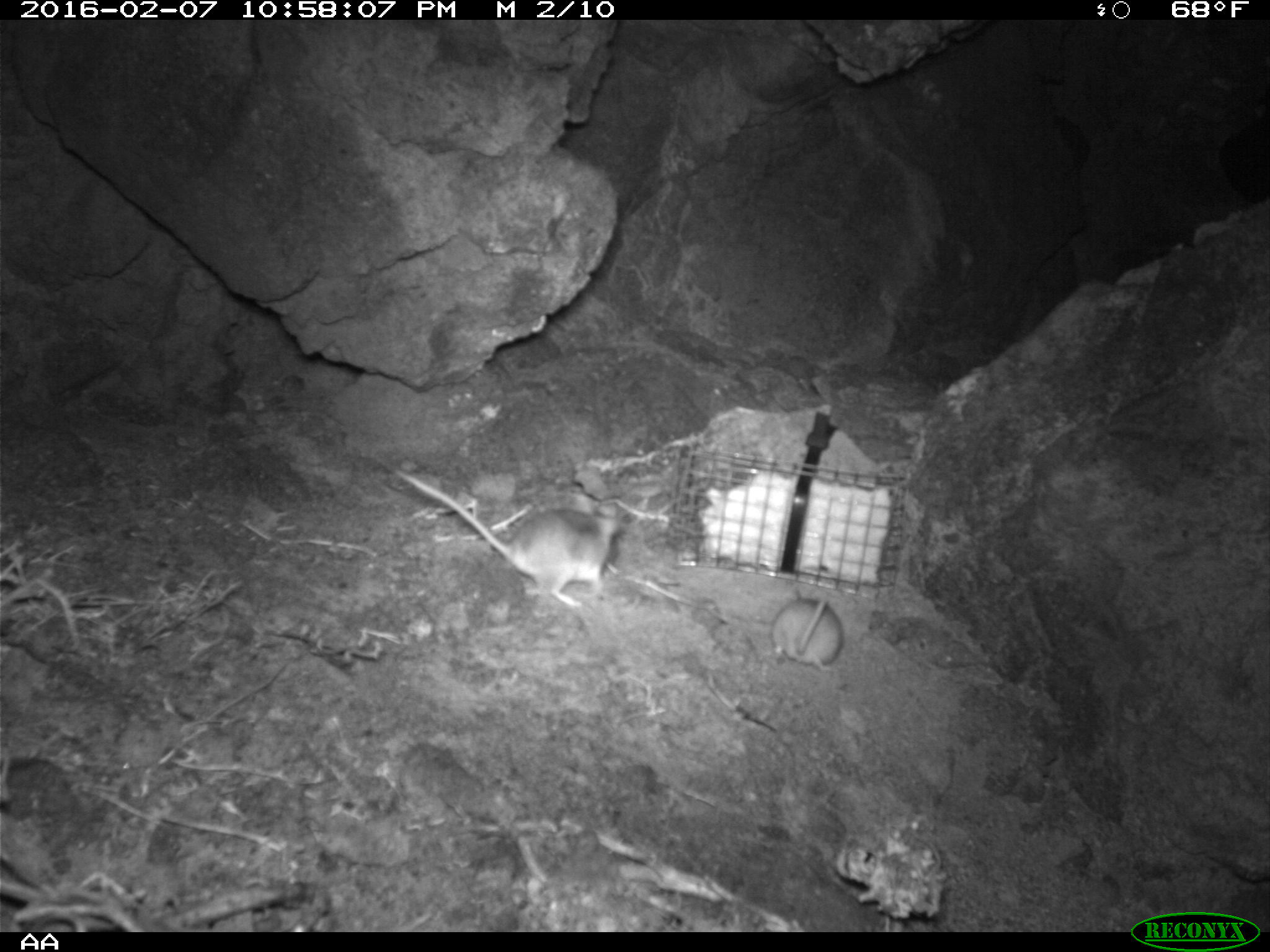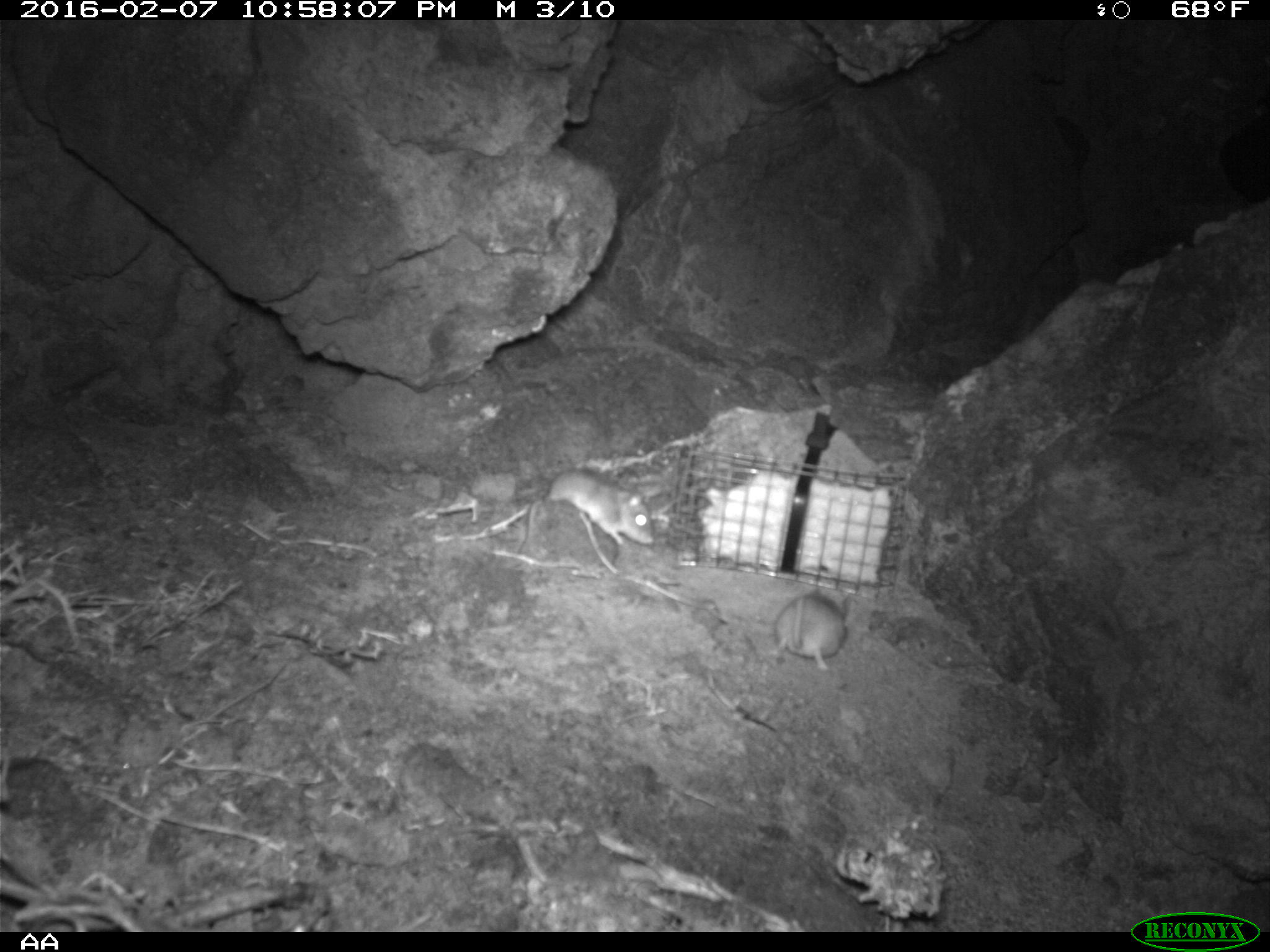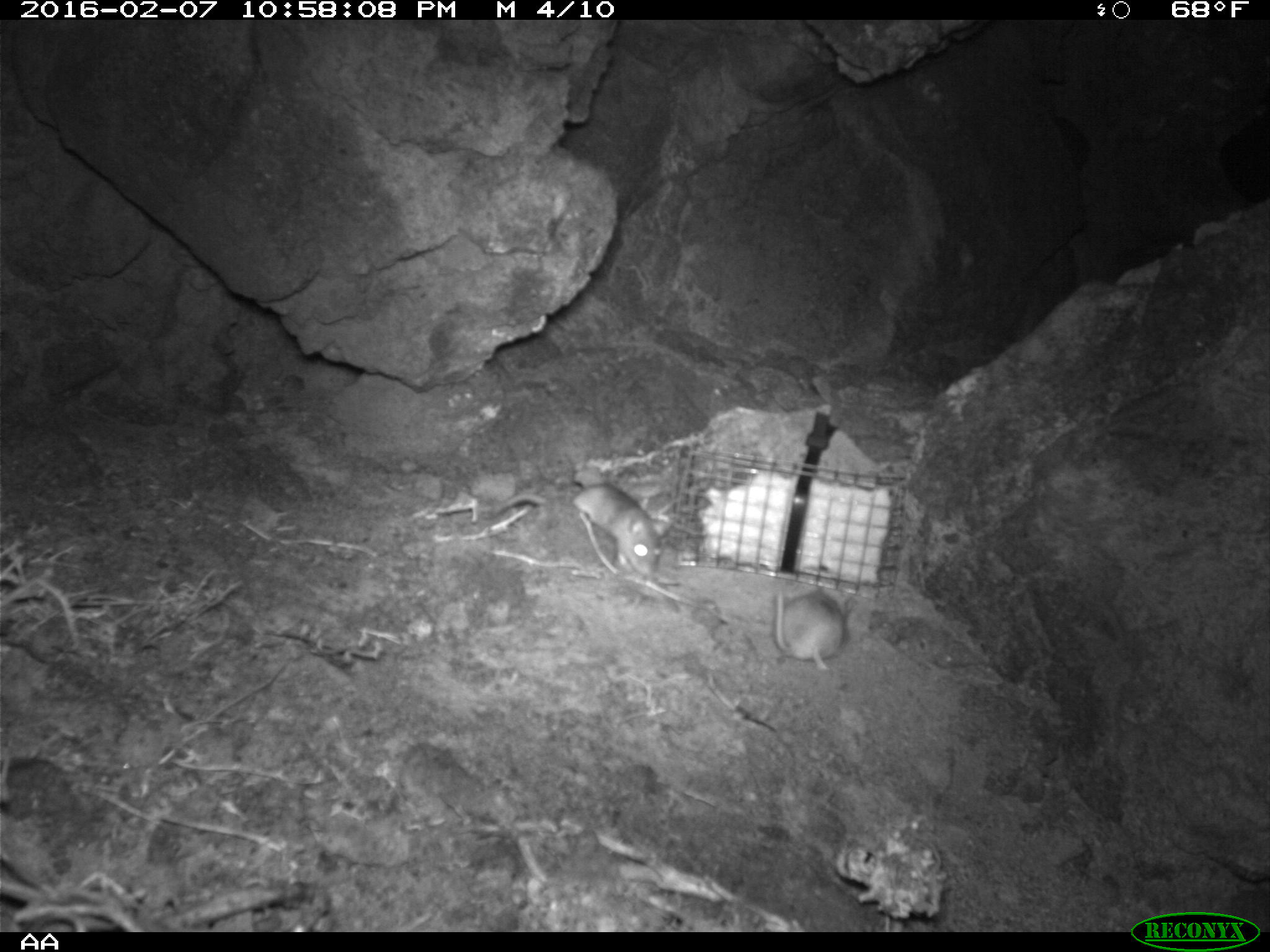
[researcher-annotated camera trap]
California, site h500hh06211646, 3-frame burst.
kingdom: Animalia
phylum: Chordata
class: Mammalia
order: Rodentia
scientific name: Rodentia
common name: rodent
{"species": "rodent (Rodentia)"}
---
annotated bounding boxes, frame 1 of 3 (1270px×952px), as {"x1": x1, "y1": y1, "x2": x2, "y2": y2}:
rodent: {"x1": 394, "y1": 466, "x2": 626, "y2": 607}; {"x1": 771, "y1": 586, "x2": 845, "y2": 672}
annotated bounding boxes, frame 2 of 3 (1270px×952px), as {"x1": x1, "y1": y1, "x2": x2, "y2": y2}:
rodent: {"x1": 518, "y1": 469, "x2": 655, "y2": 555}; {"x1": 768, "y1": 589, "x2": 849, "y2": 670}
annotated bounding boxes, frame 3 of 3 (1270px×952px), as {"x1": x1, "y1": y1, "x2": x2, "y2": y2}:
rodent: {"x1": 491, "y1": 483, "x2": 673, "y2": 579}; {"x1": 776, "y1": 584, "x2": 855, "y2": 672}